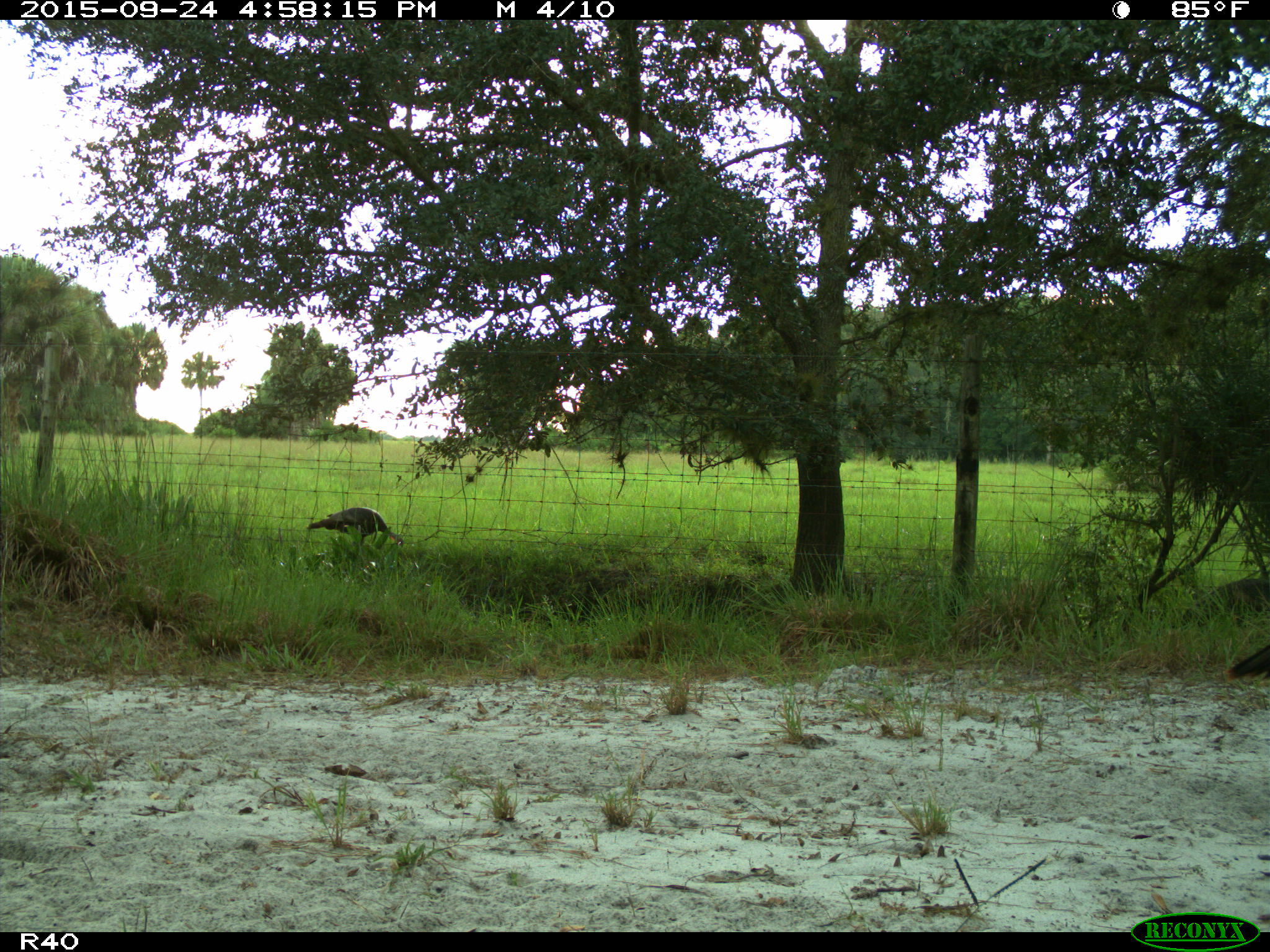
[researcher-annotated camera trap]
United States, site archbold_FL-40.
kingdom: Animalia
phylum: Chordata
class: Aves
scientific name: Aves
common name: birds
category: unidentified bird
Unidentified bird (birds) (Aves).